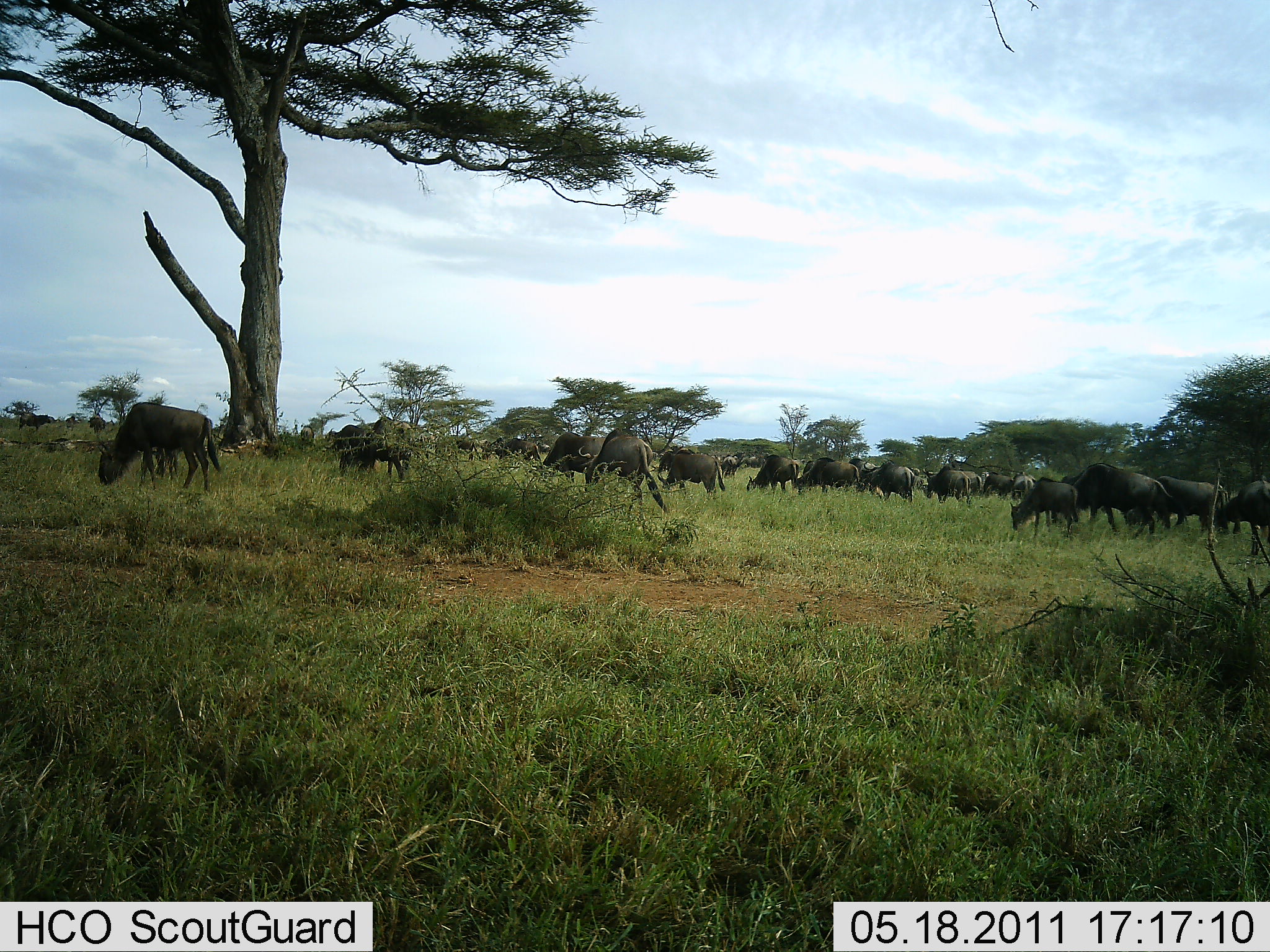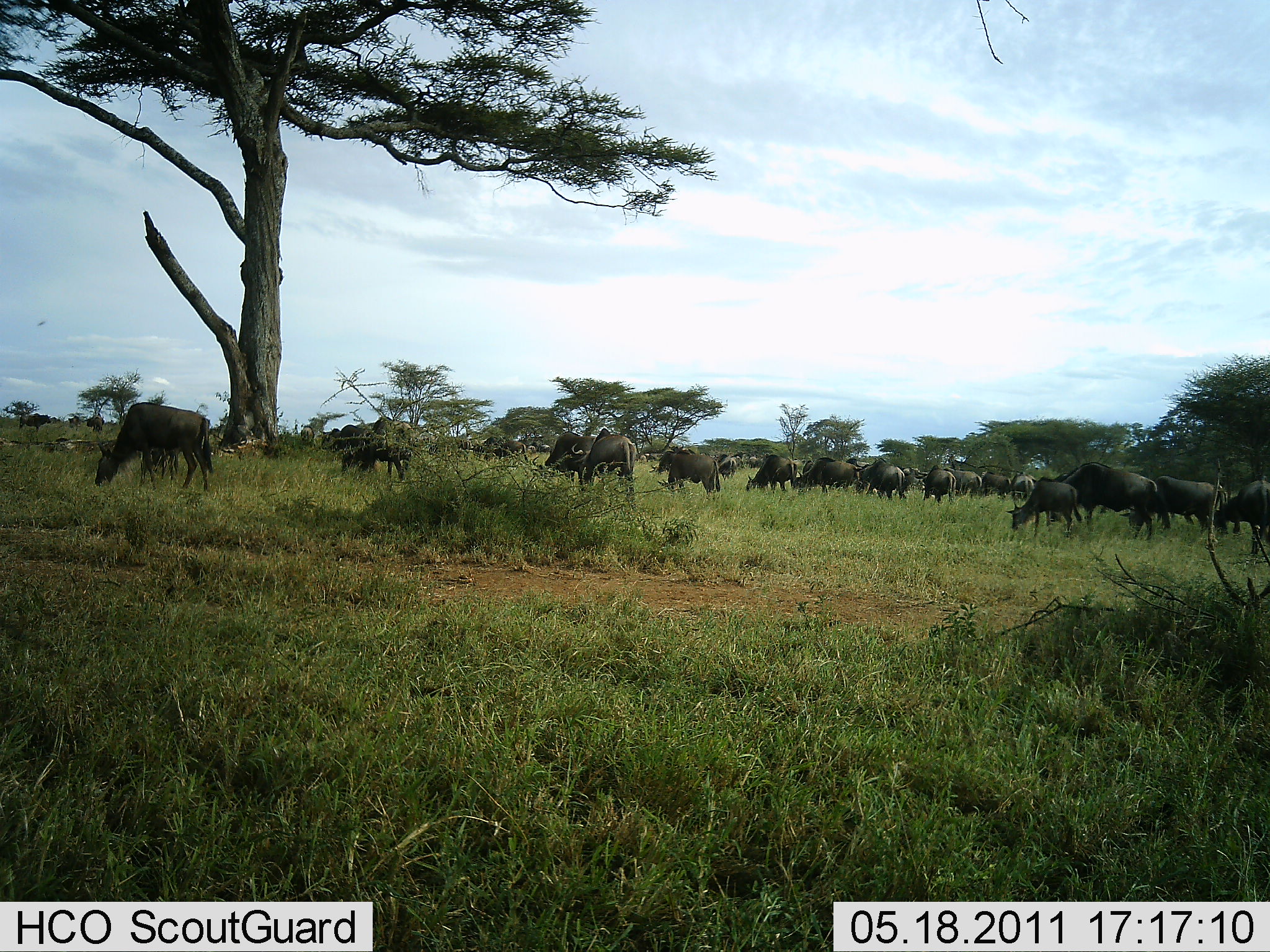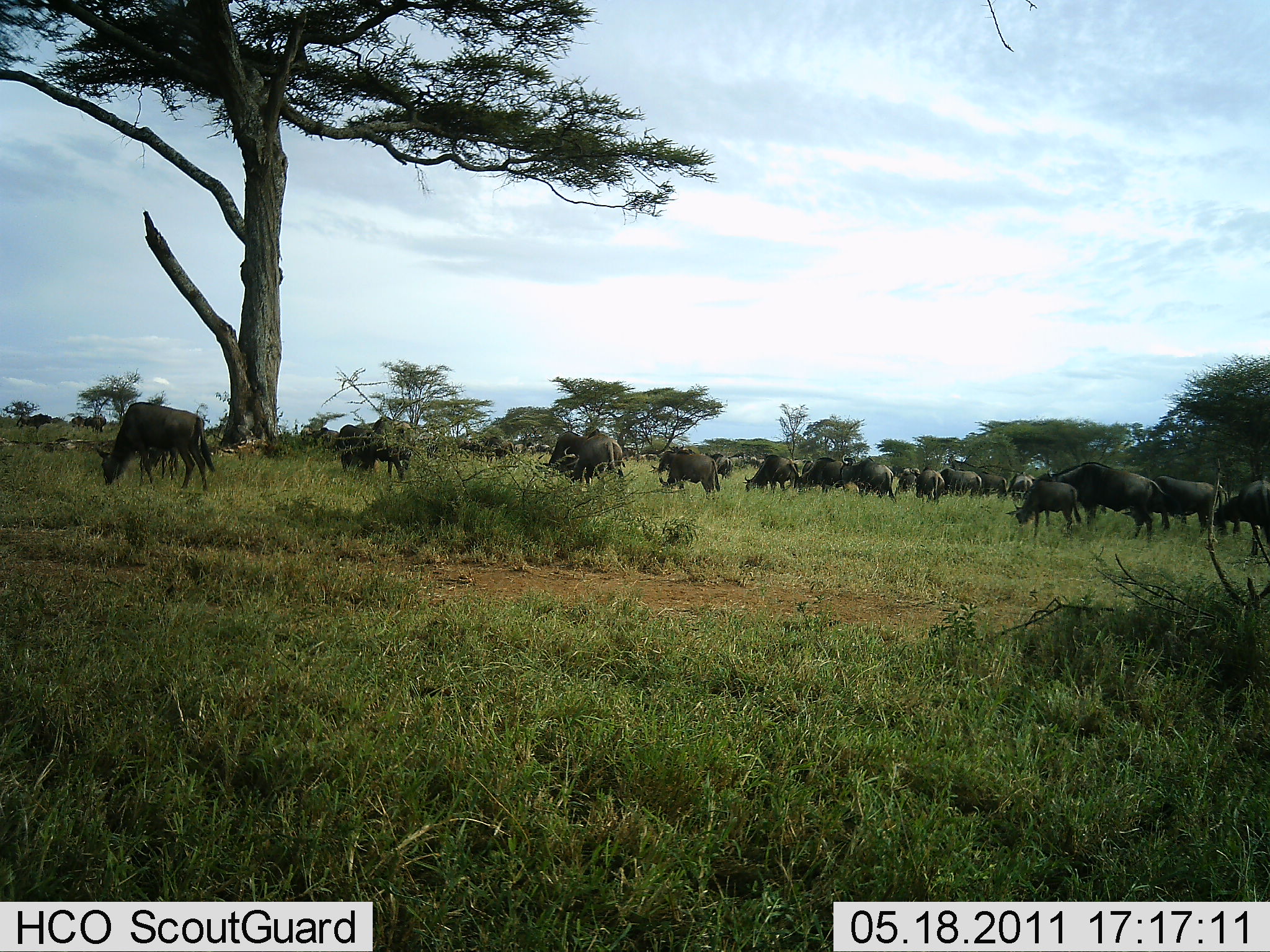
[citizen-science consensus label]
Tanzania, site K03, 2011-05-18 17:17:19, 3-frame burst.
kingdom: Animalia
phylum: Chordata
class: Mammalia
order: Artiodactyla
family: Bovidae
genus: Connochaetes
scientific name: Connochaetes taurinus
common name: blue wildebeest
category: wildebeest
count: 11-50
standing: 23%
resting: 0%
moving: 23%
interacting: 15%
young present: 23%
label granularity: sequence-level